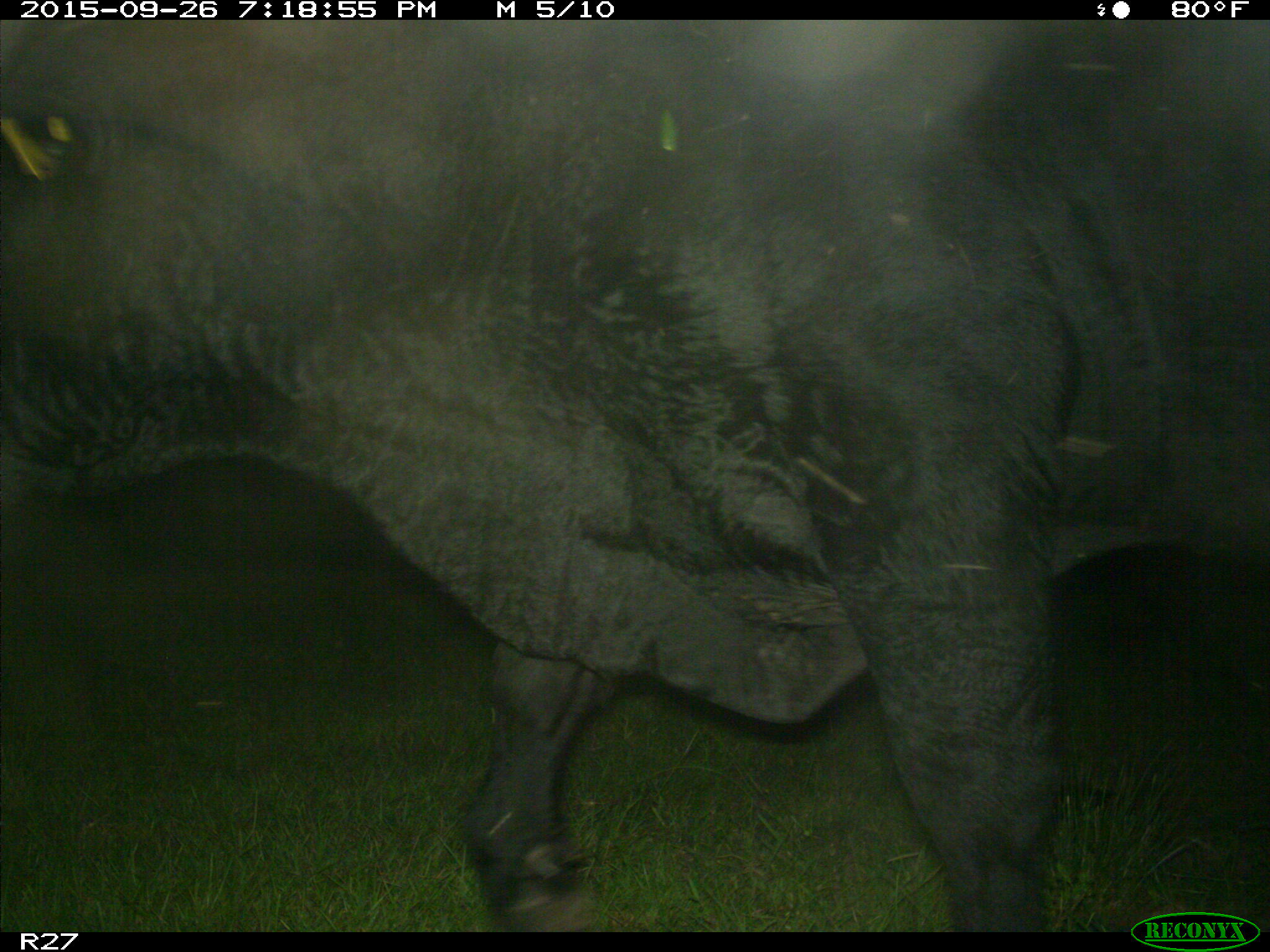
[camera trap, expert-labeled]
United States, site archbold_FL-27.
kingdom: Animalia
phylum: Chordata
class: Mammalia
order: Artiodactyla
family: Bovidae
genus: Bos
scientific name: Bos taurus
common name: domestic cow